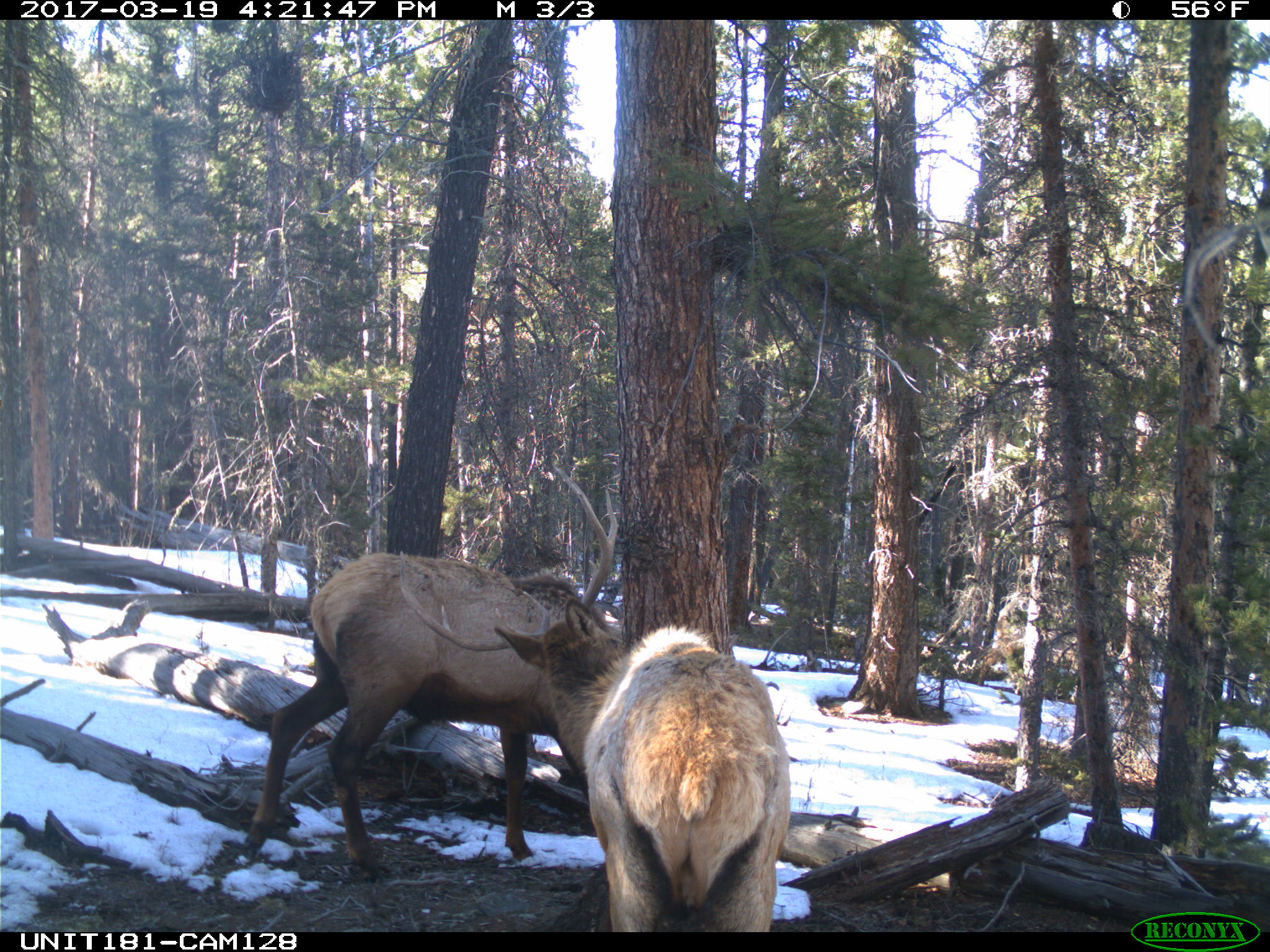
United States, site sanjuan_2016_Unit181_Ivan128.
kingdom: Animalia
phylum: Chordata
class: Mammalia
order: Artiodactyla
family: Cervidae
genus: Cervus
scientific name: Cervus elaphus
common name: red deer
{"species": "Cervus elaphus (red deer)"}